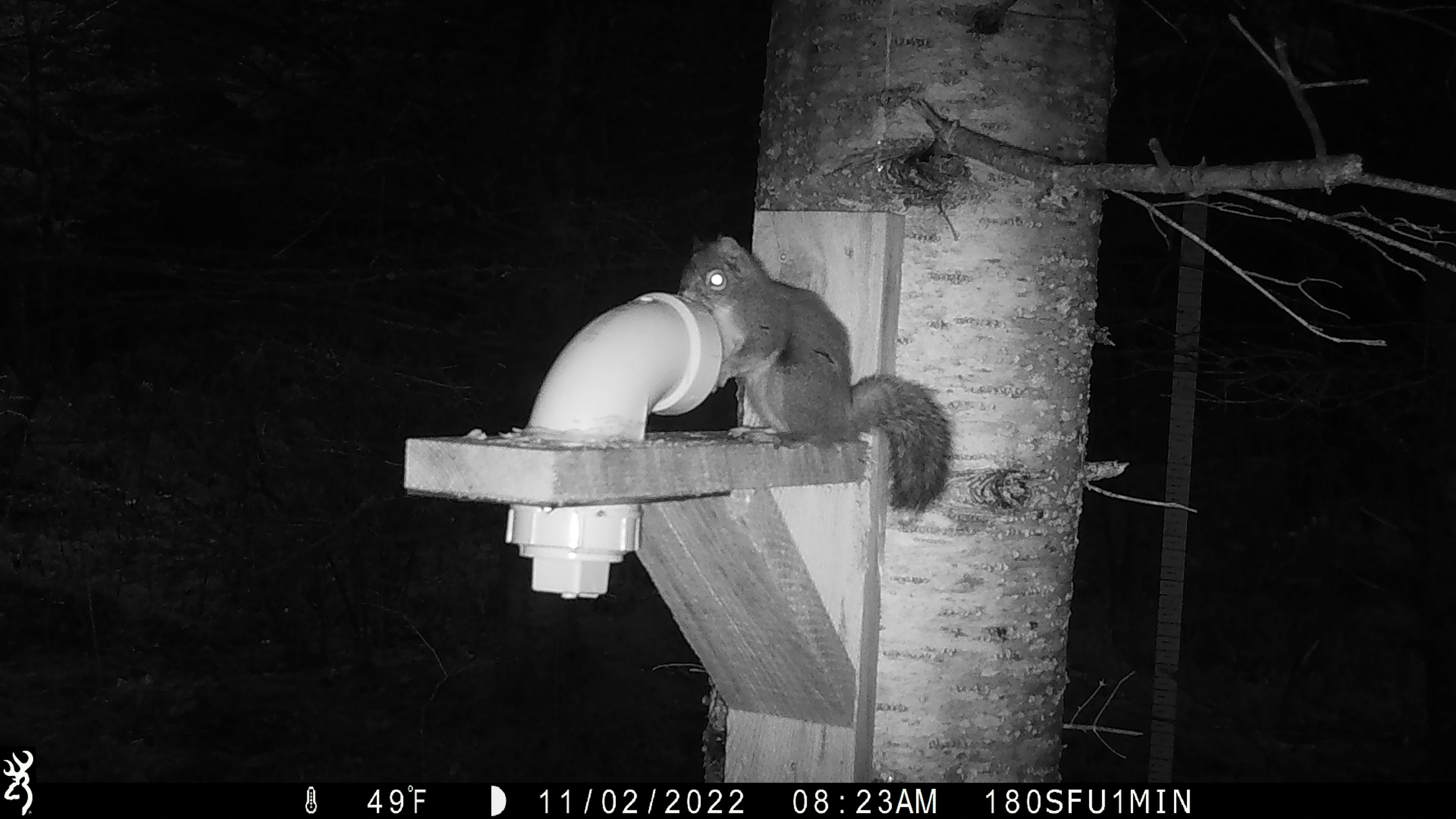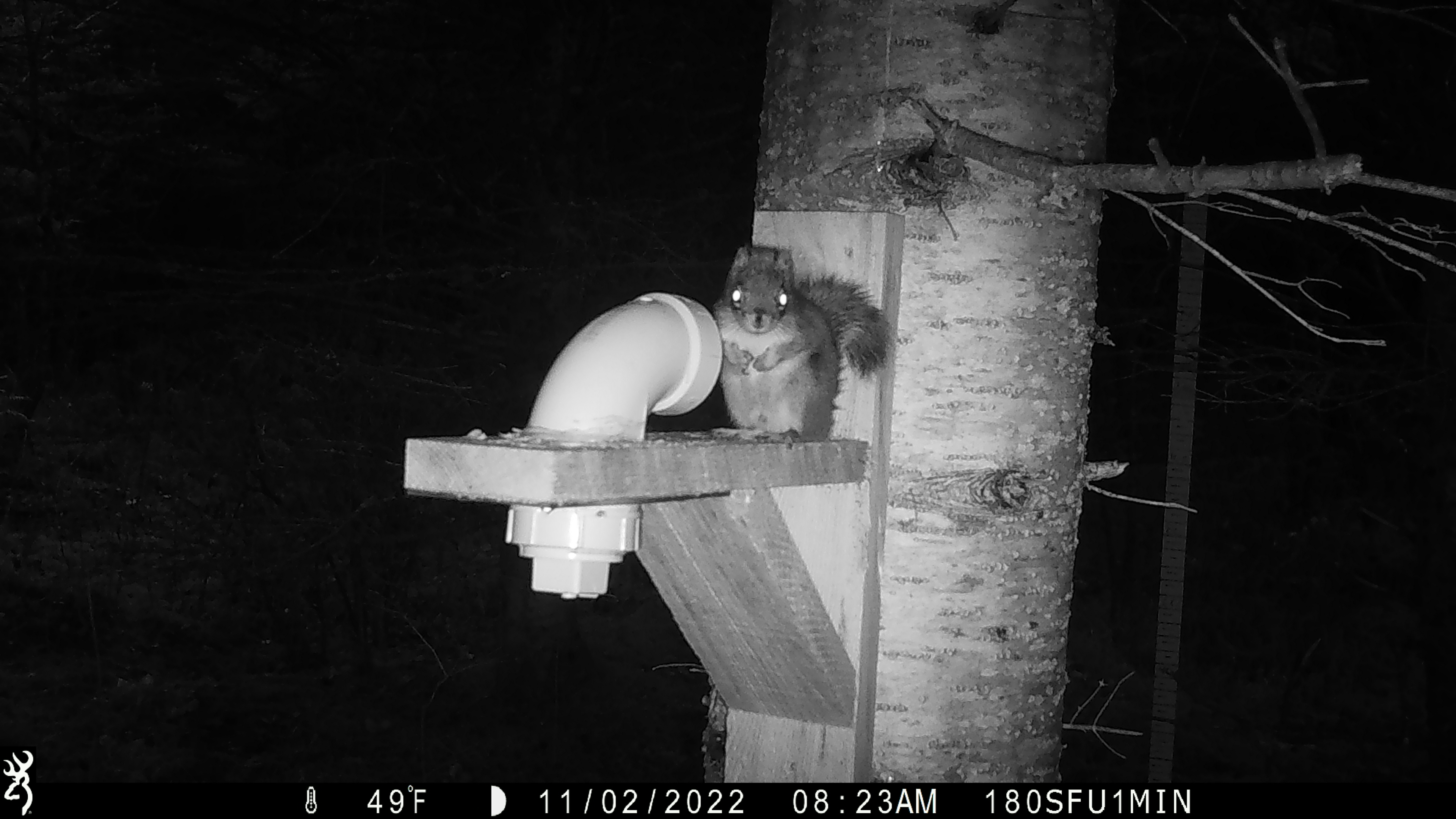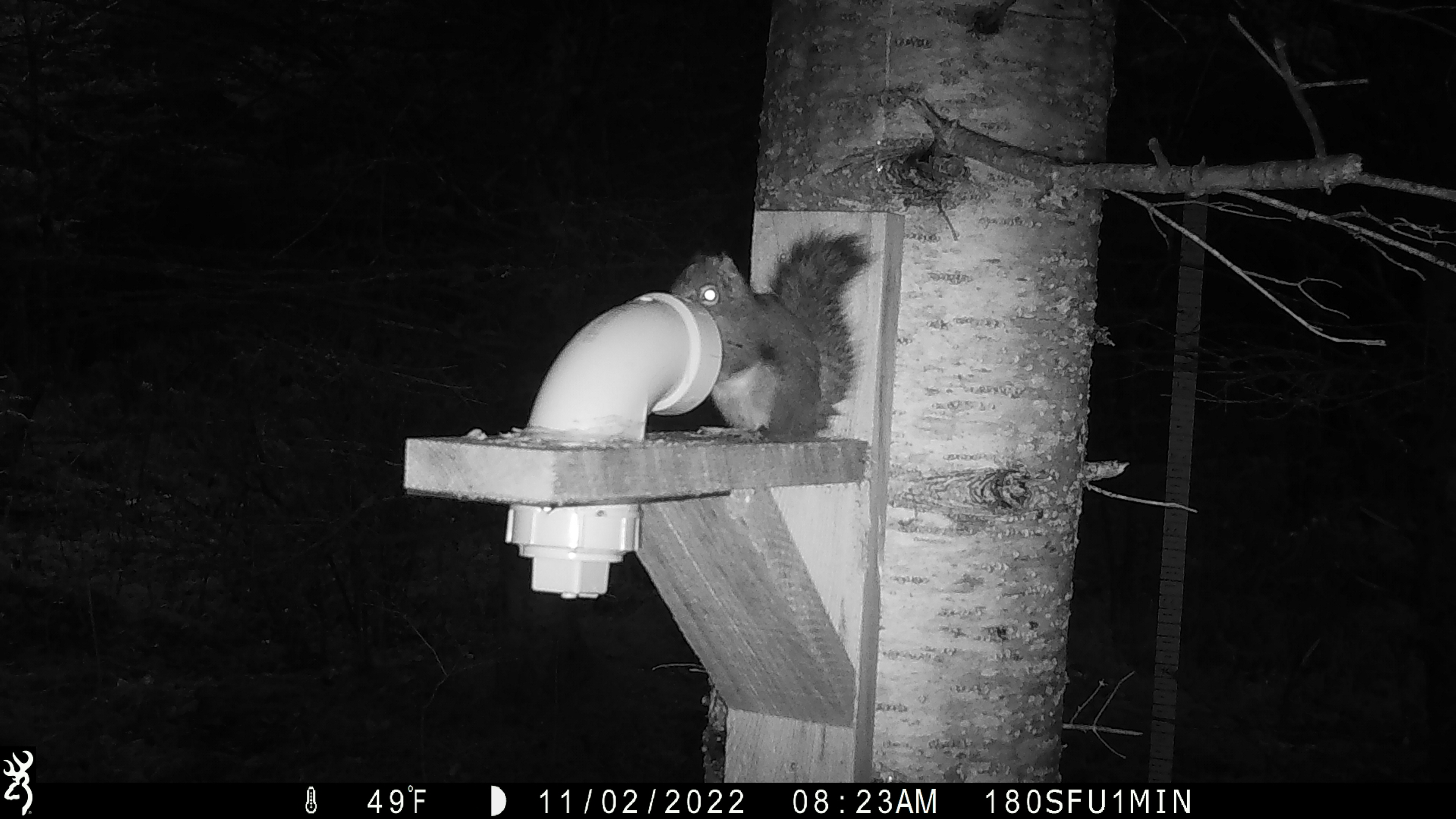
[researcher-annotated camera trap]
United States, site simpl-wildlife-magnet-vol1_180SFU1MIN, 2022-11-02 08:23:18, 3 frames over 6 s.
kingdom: Animalia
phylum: Chordata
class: Mammalia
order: Rodentia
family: Sciuridae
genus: Tamiasciurus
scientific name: Tamiasciurus hudsonicus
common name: red squirrel